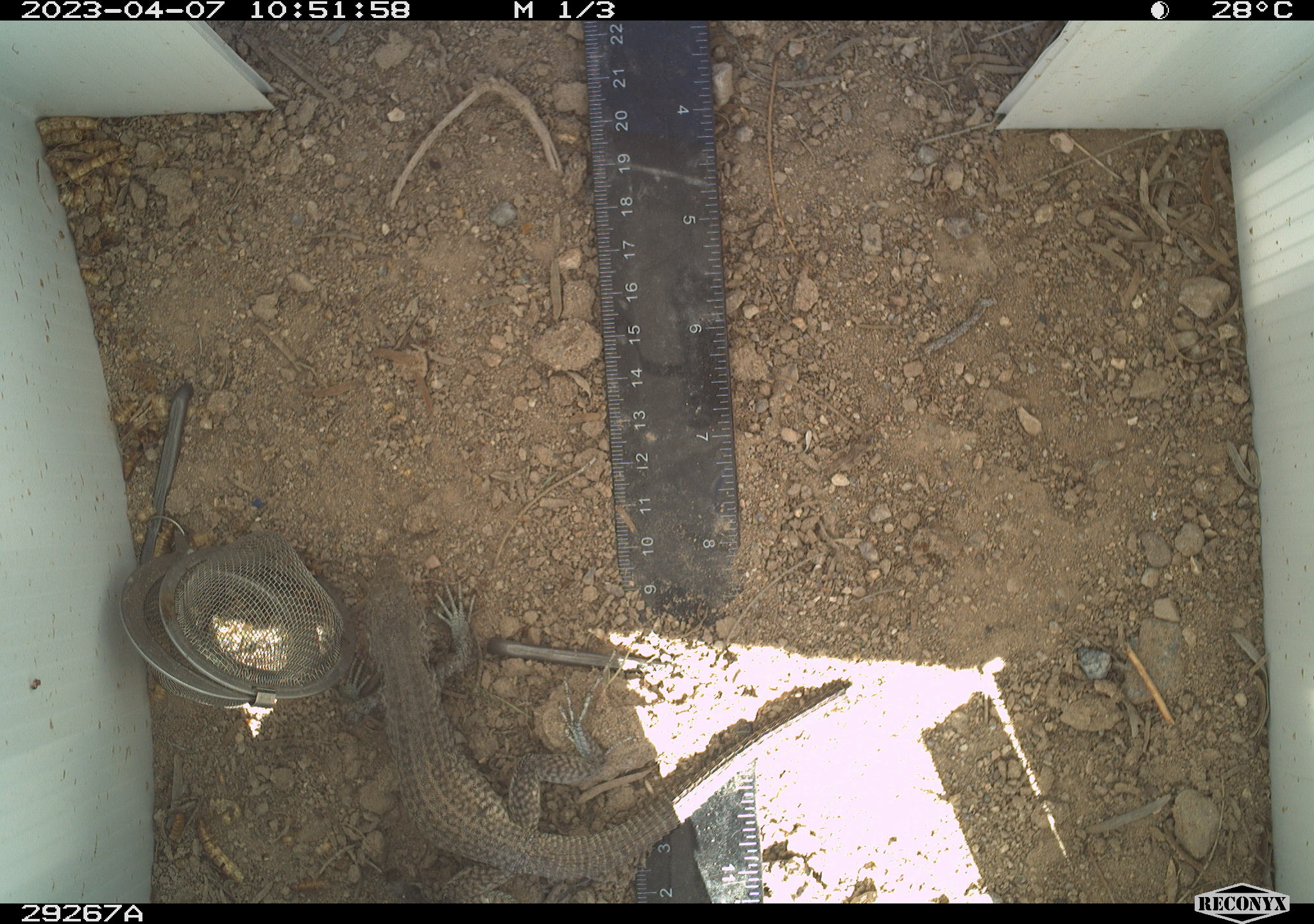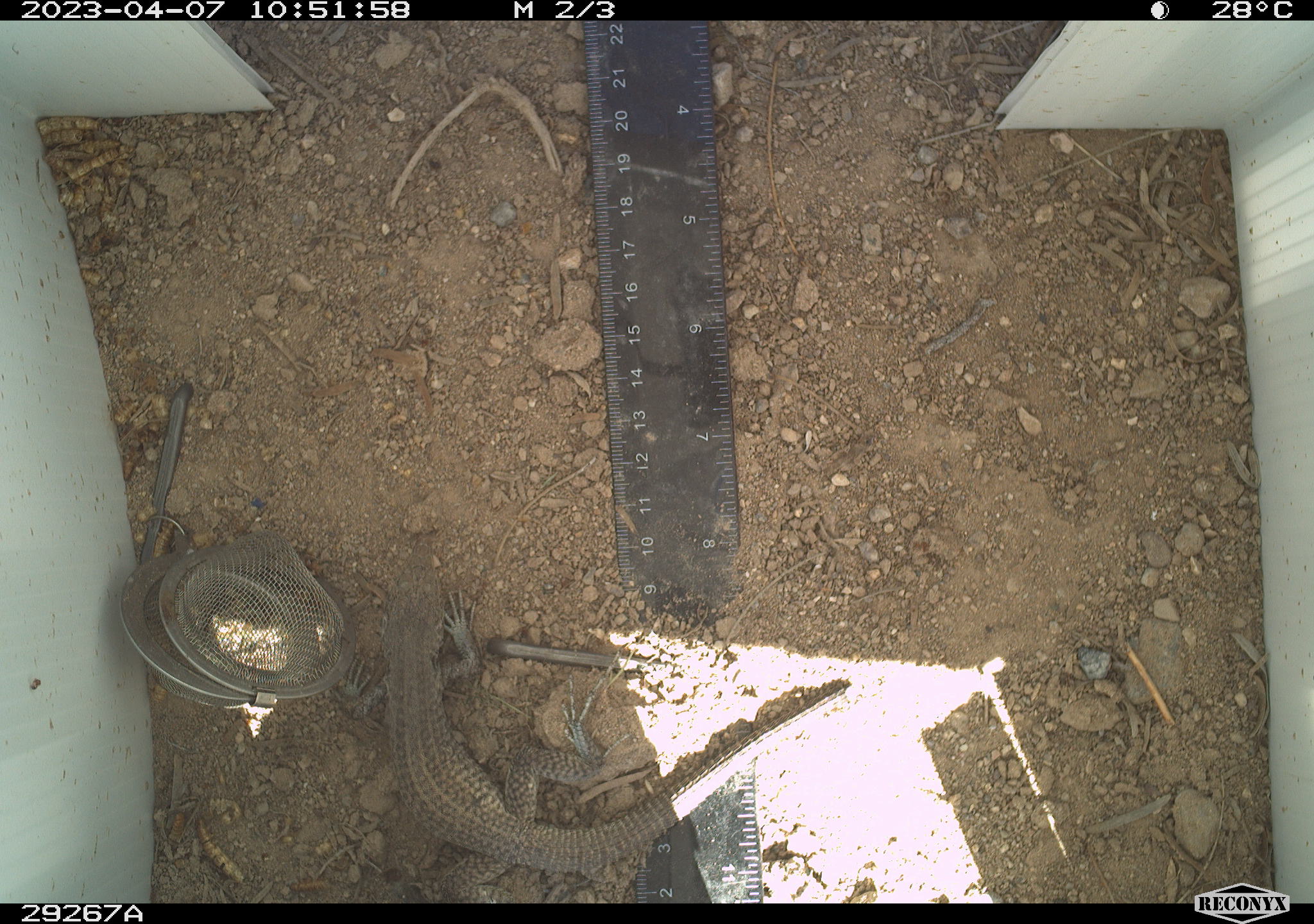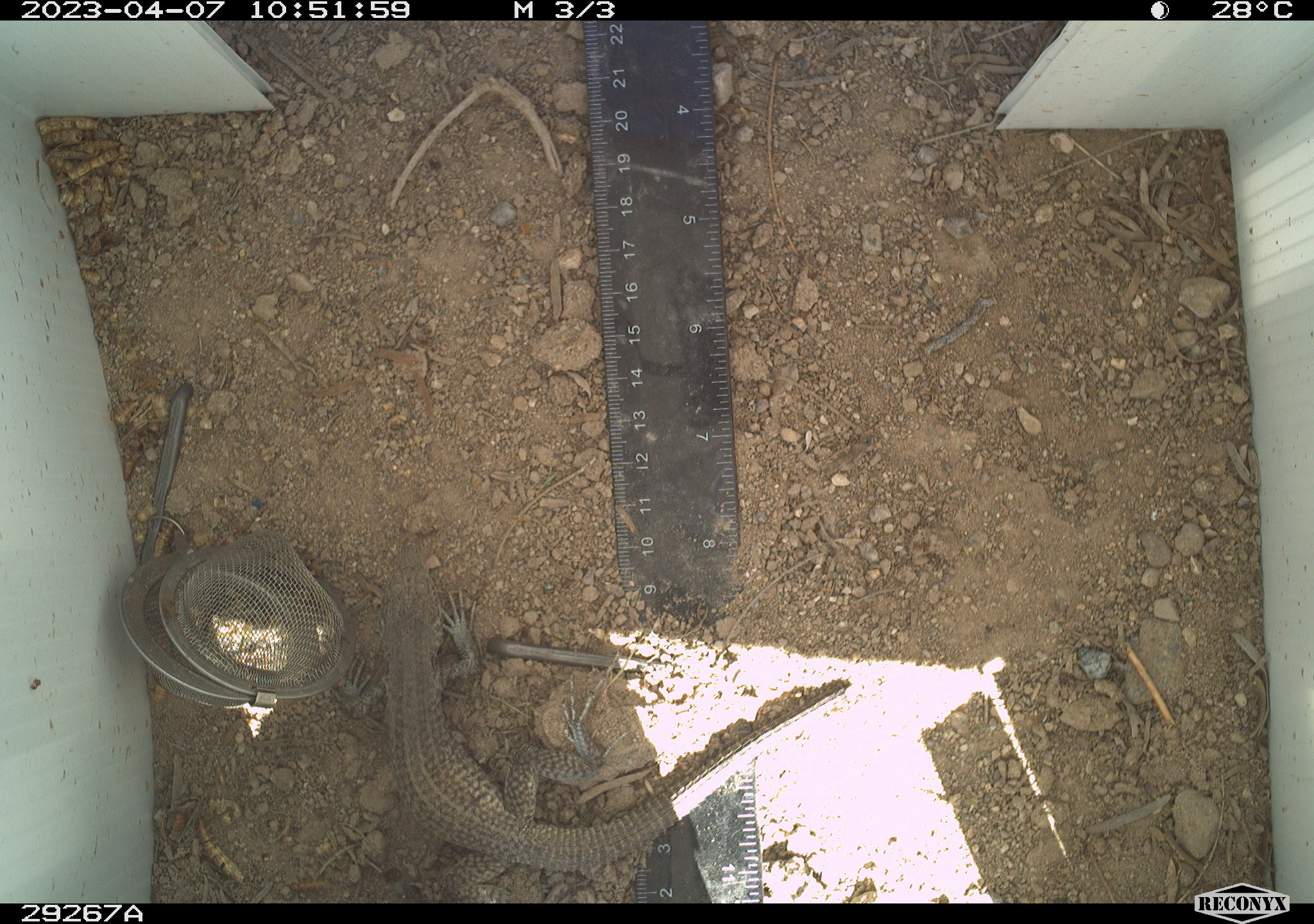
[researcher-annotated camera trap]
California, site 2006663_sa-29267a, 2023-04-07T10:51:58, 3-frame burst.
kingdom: Animalia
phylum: Chordata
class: Reptilia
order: Squamata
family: Teiidae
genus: Aspidoscelis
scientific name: Aspidoscelis tigris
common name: western whiptail